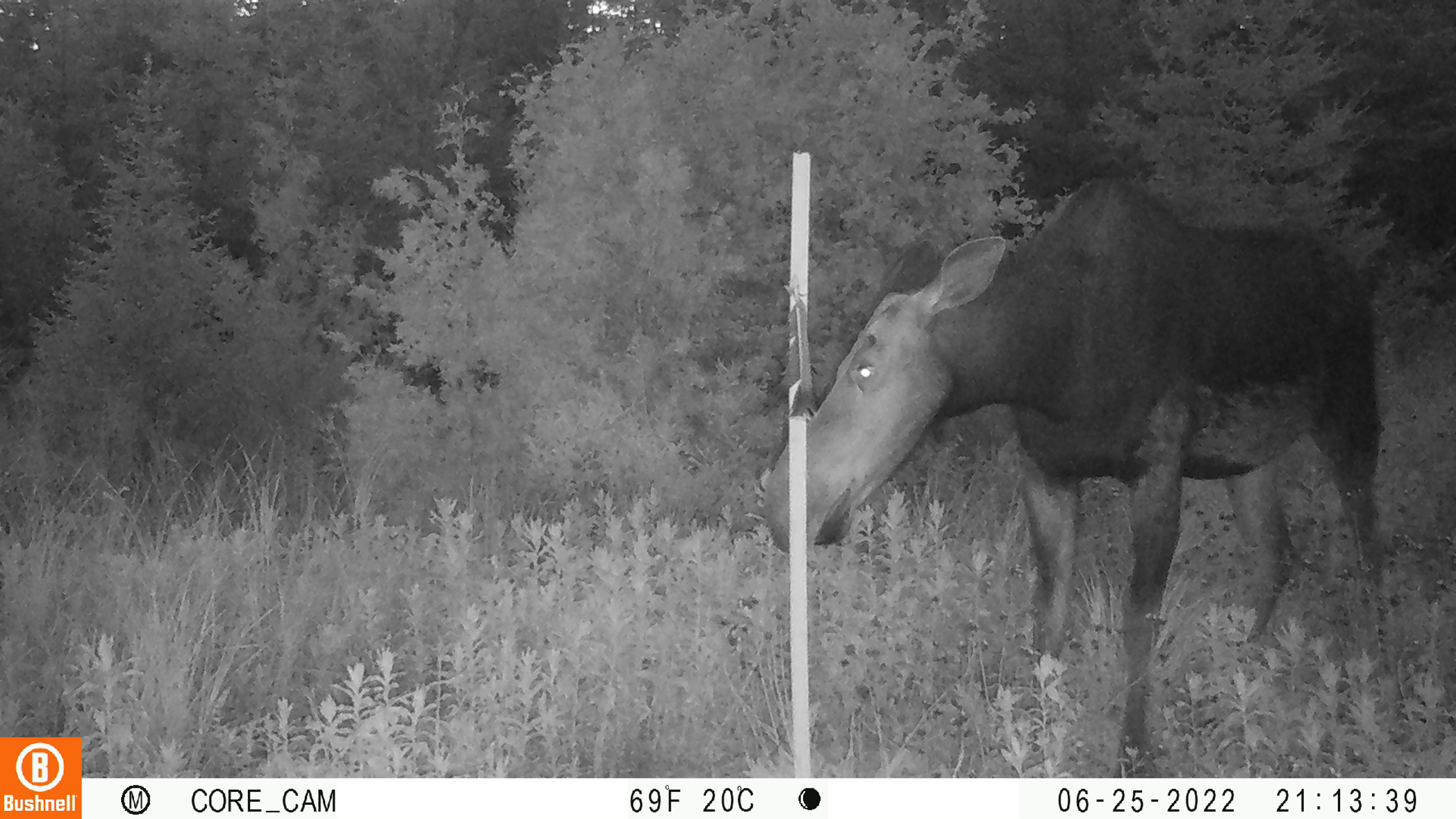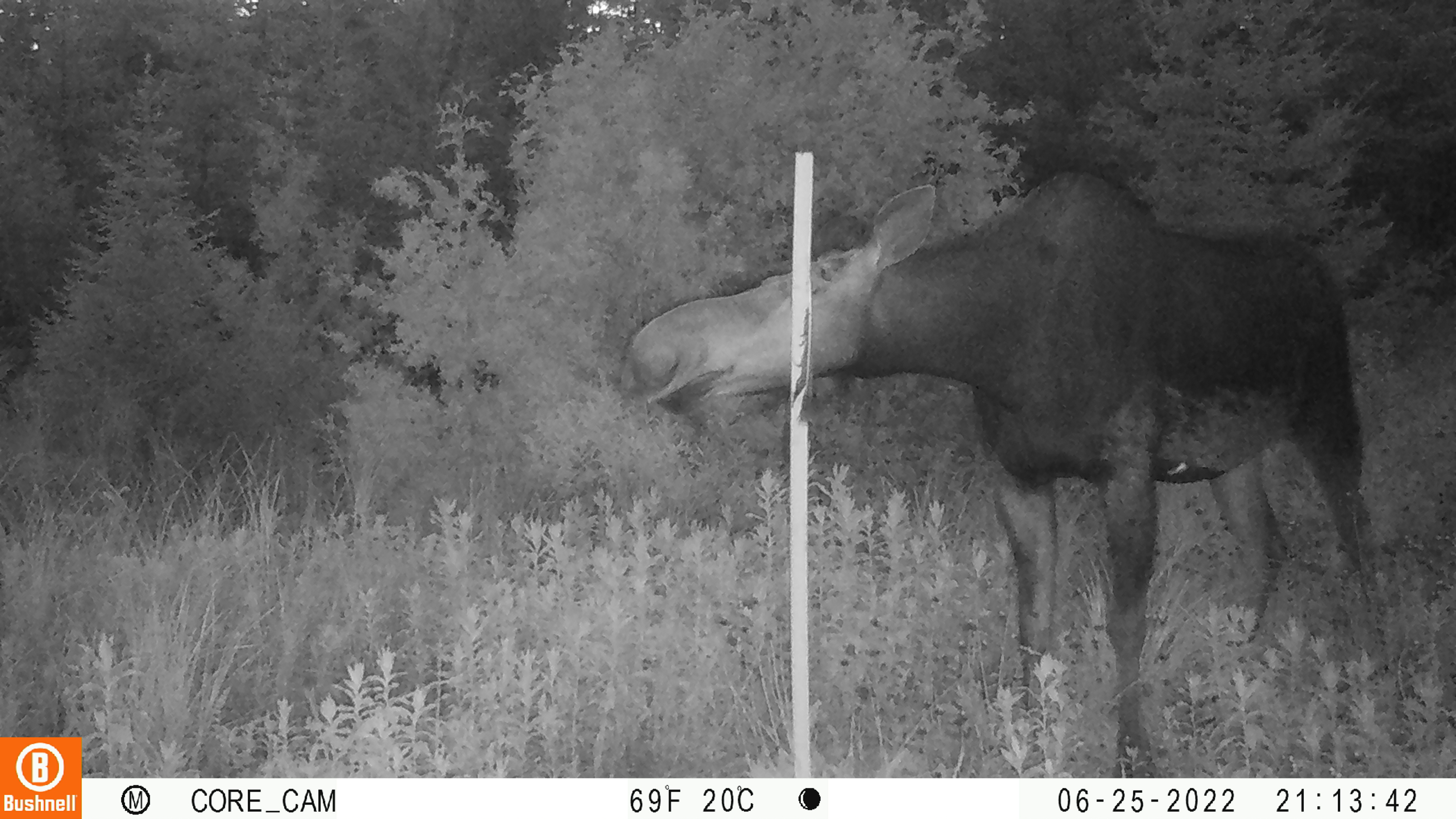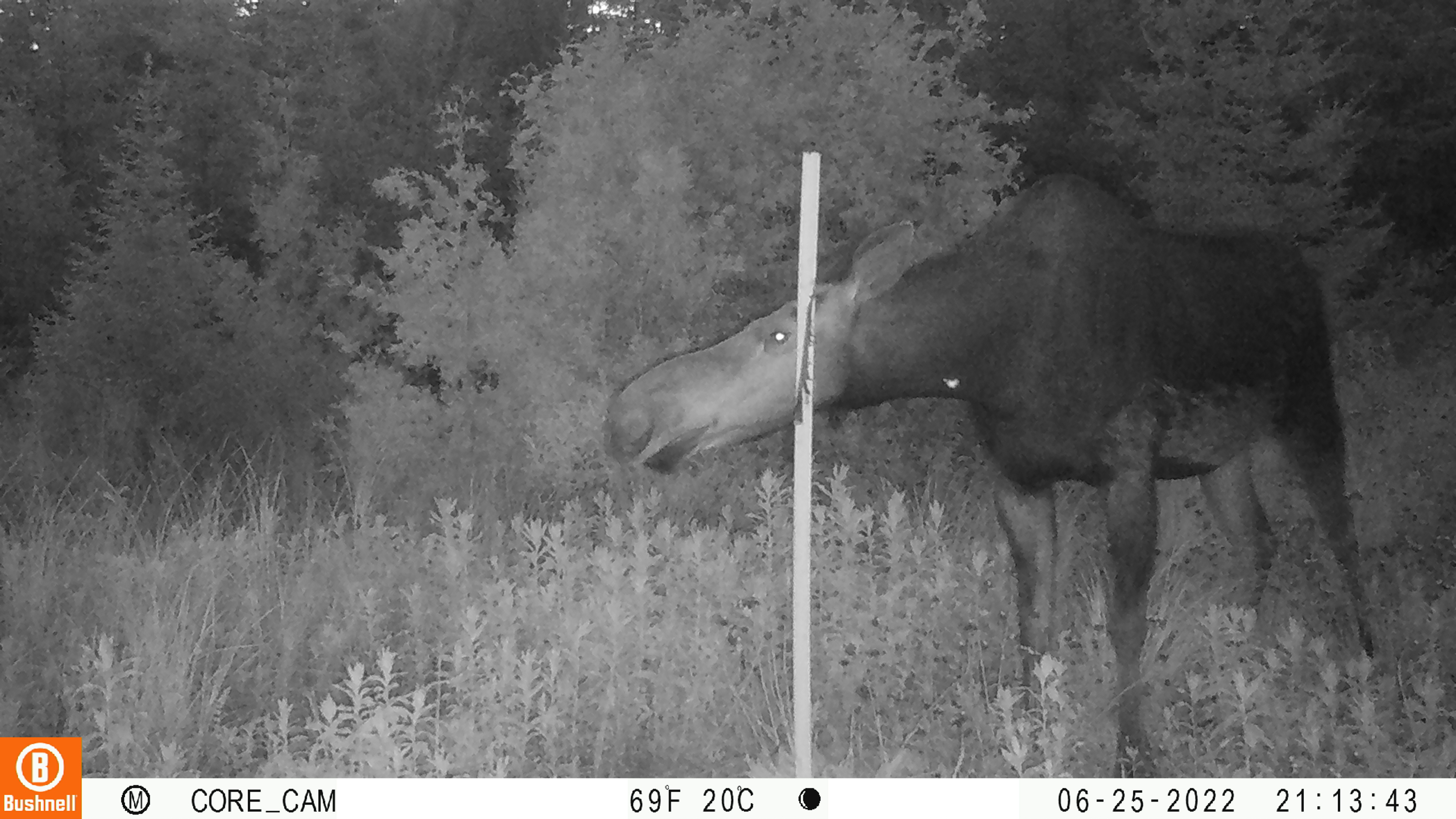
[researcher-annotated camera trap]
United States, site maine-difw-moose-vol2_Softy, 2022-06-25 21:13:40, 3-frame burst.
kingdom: Animalia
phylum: Chordata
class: Mammalia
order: Artiodactyla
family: Cervidae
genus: Alces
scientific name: Alces alces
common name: moose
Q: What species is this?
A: Moose (Alces alces).